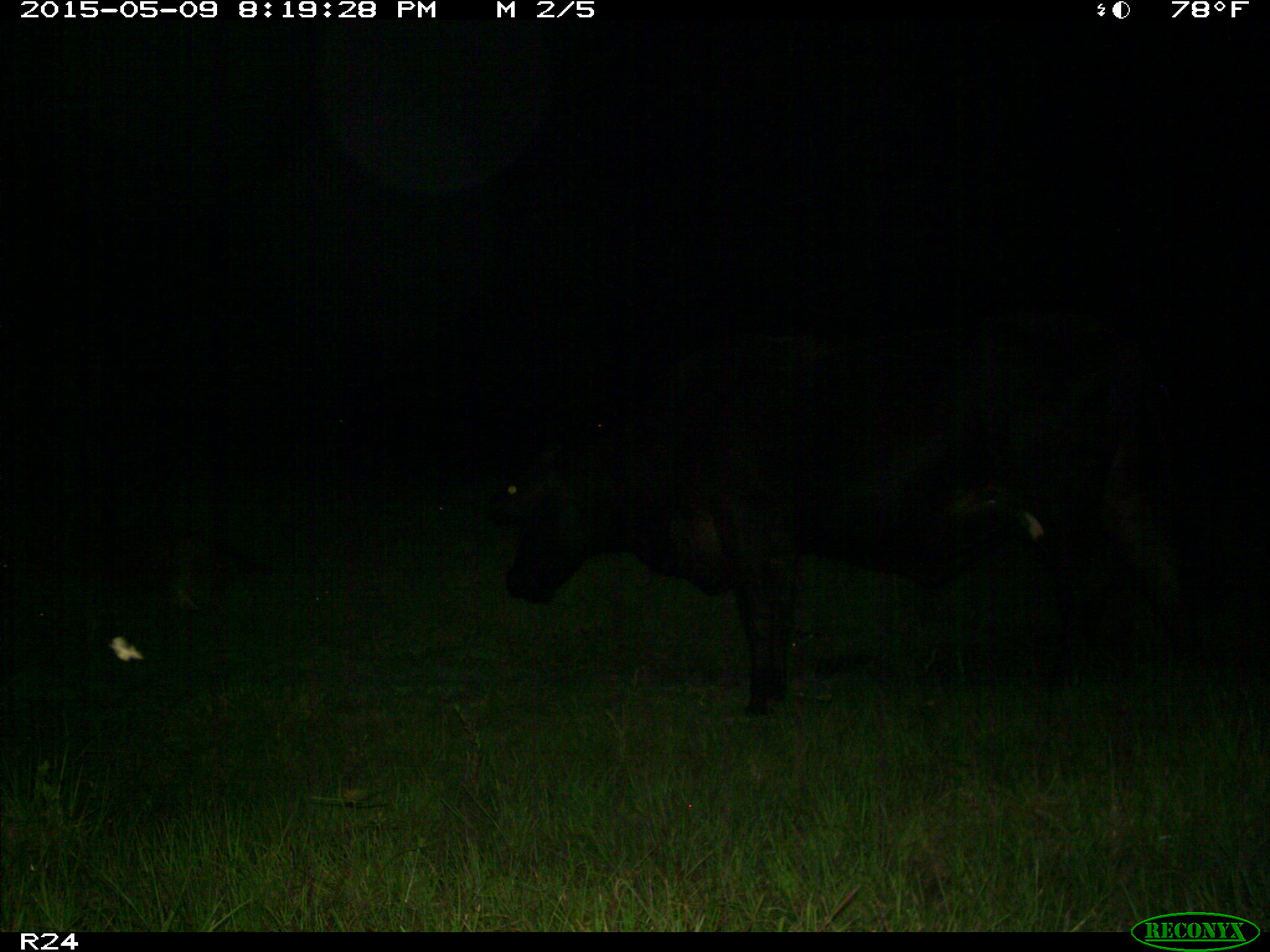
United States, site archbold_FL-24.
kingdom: Animalia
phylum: Chordata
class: Mammalia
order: Artiodactyla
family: Bovidae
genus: Bos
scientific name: Bos taurus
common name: domestic cow